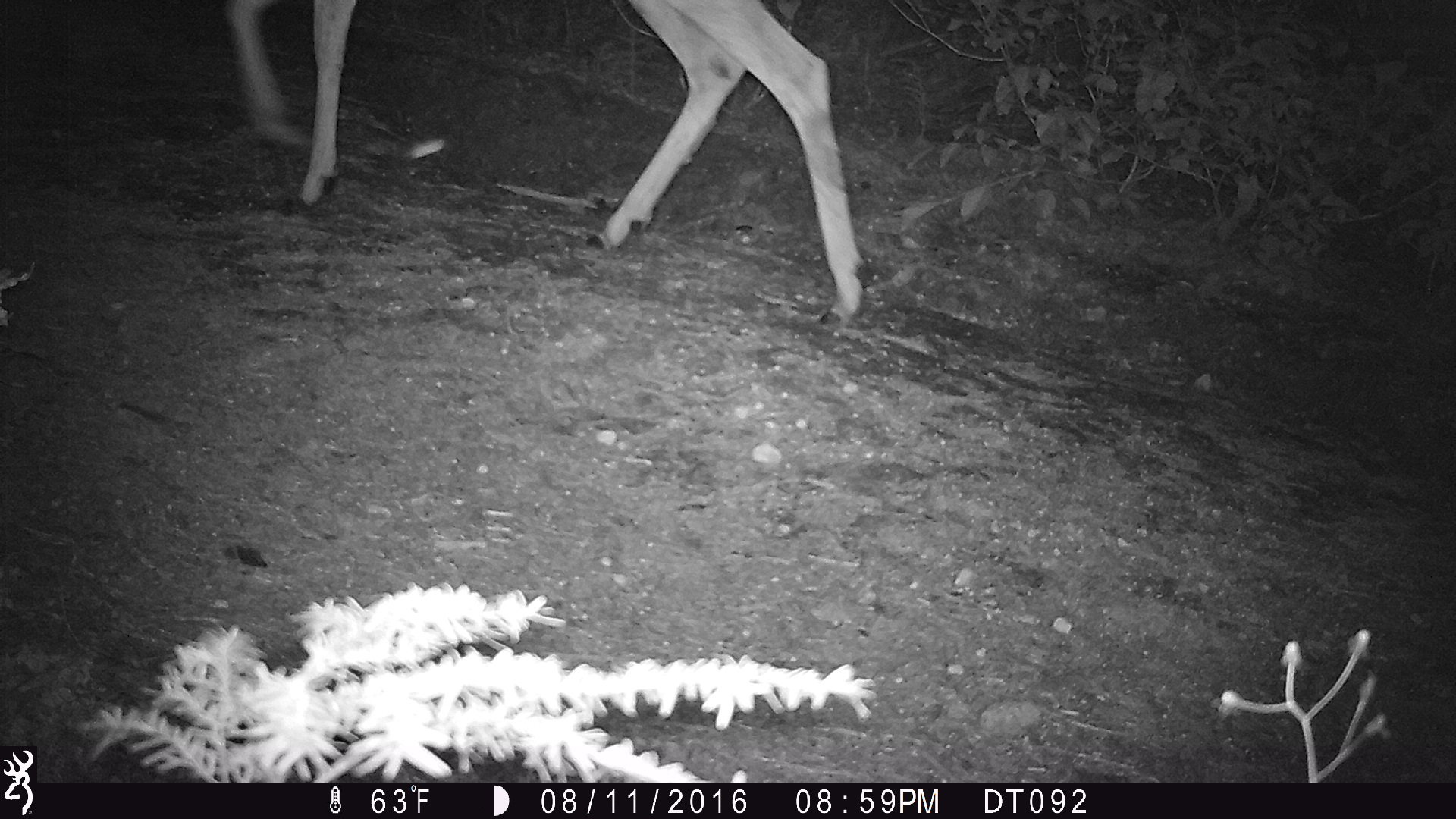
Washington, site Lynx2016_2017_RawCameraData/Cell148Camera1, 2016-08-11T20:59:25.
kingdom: Animalia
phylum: Chordata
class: Mammalia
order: Artiodactyla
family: Cervidae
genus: Odocoileus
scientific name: Odocoileus hemionus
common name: mule deer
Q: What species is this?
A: Odocoileus hemionus (mule deer).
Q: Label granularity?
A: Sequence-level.